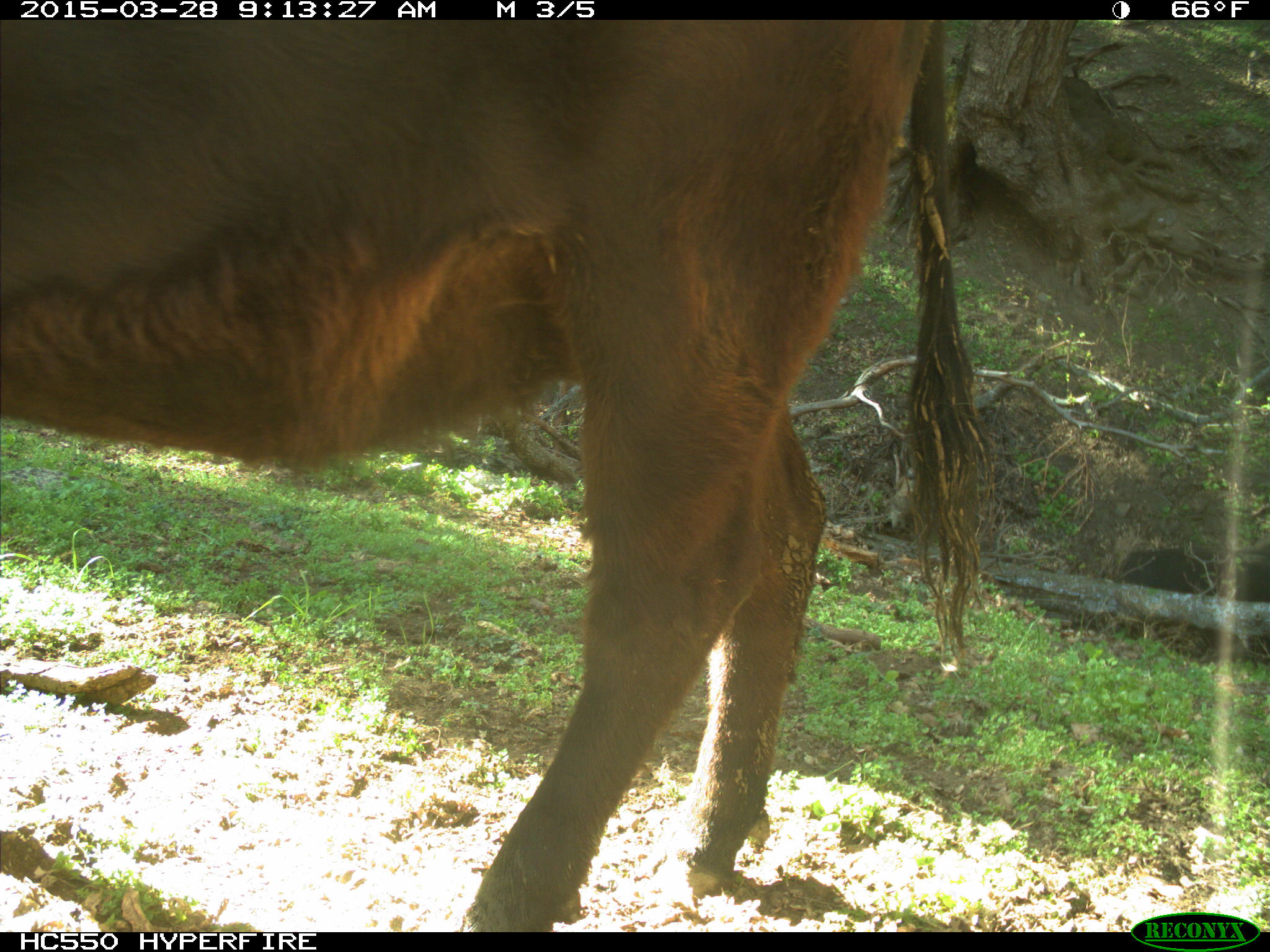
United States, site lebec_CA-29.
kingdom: Animalia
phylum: Chordata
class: Mammalia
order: Artiodactyla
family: Bovidae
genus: Bos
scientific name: Bos taurus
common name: domestic cow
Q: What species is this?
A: Bos taurus (domestic cow).